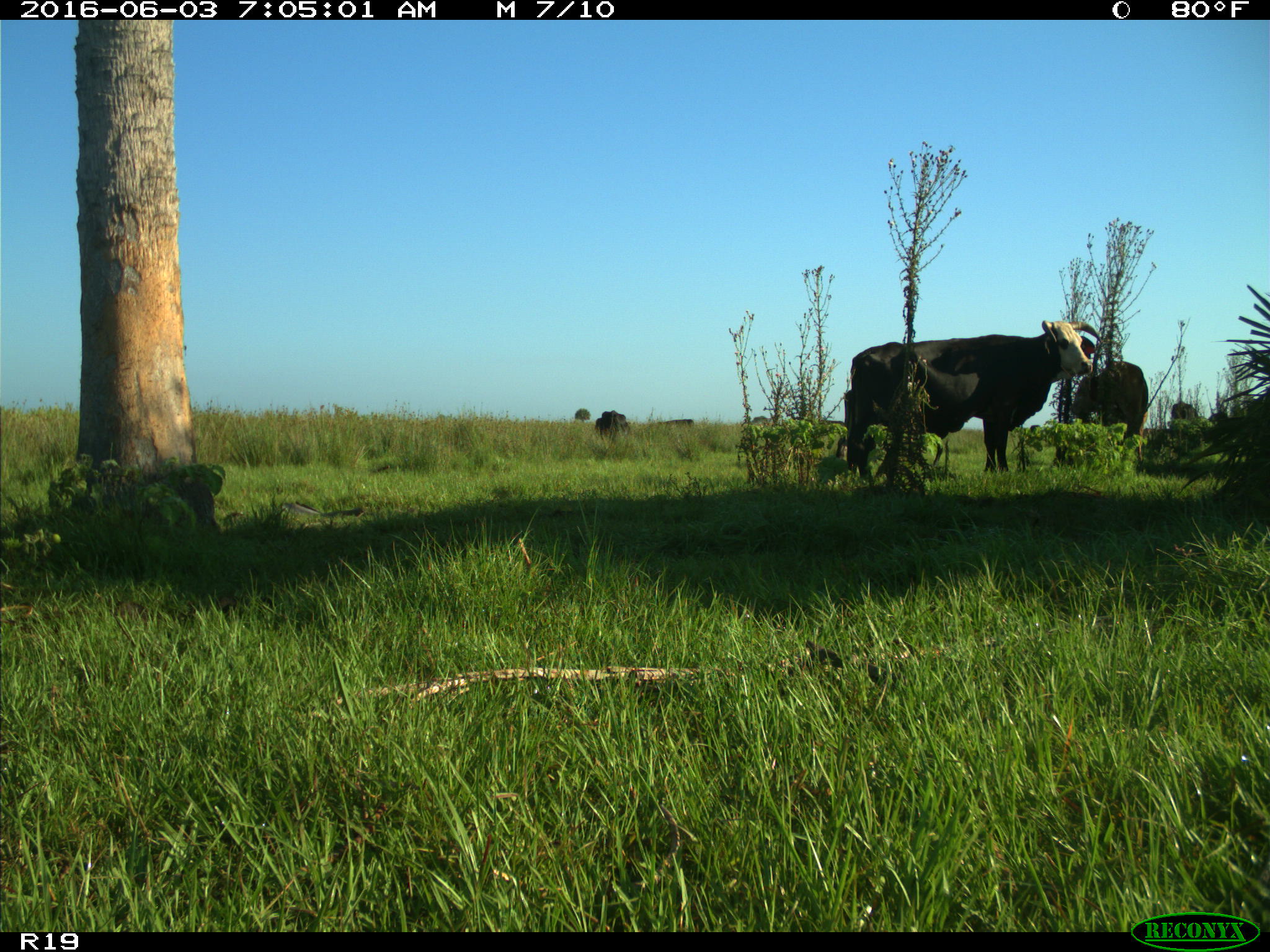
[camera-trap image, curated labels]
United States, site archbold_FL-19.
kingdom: Animalia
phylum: Chordata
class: Mammalia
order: Artiodactyla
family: Bovidae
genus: Bos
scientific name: Bos taurus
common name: domestic cow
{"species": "Bos taurus (domestic cow)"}